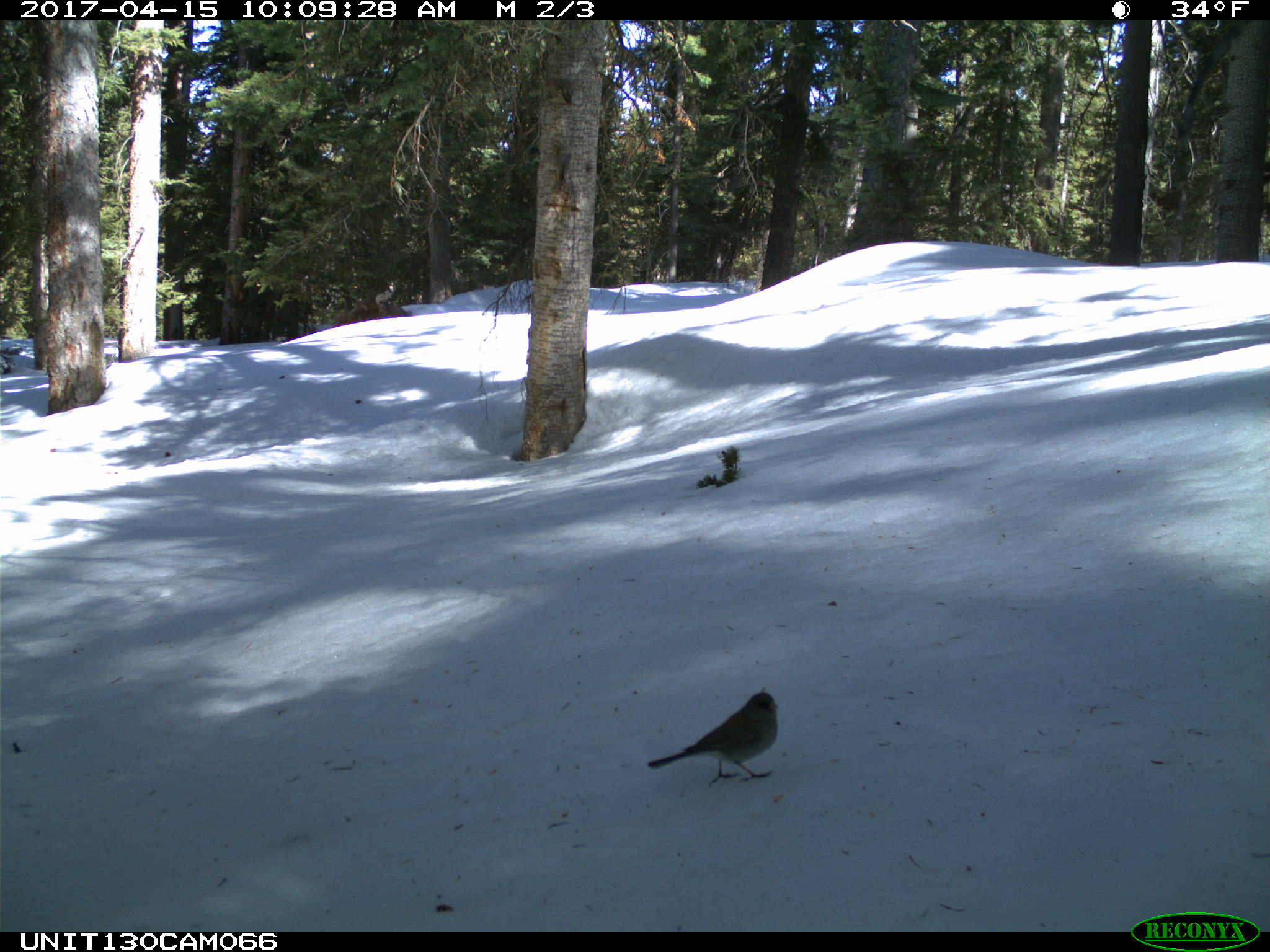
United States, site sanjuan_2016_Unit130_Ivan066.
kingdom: Animalia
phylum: Chordata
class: Aves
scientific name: Aves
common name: birds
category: unidentified bird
Unidentified bird (birds) (Aves).